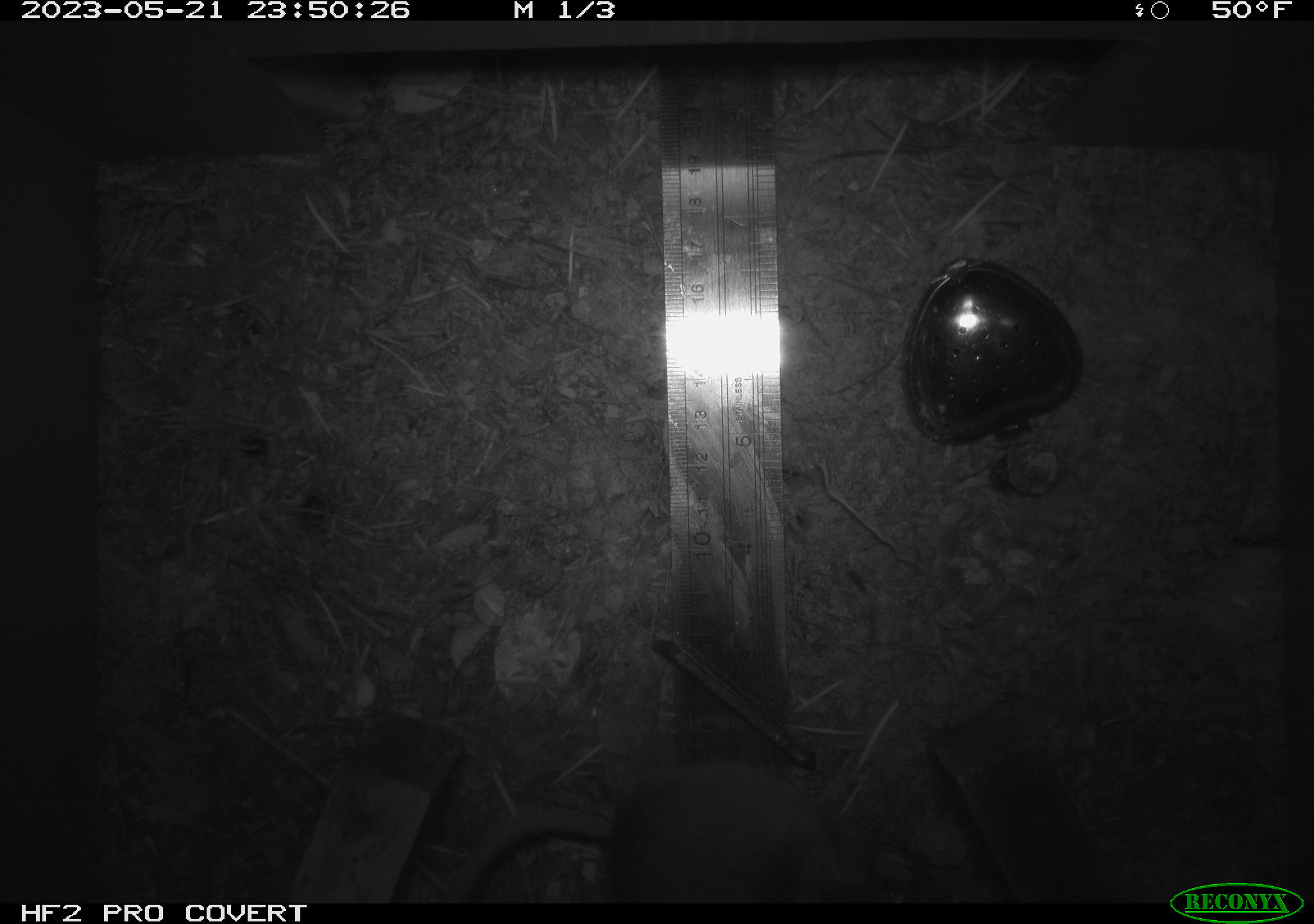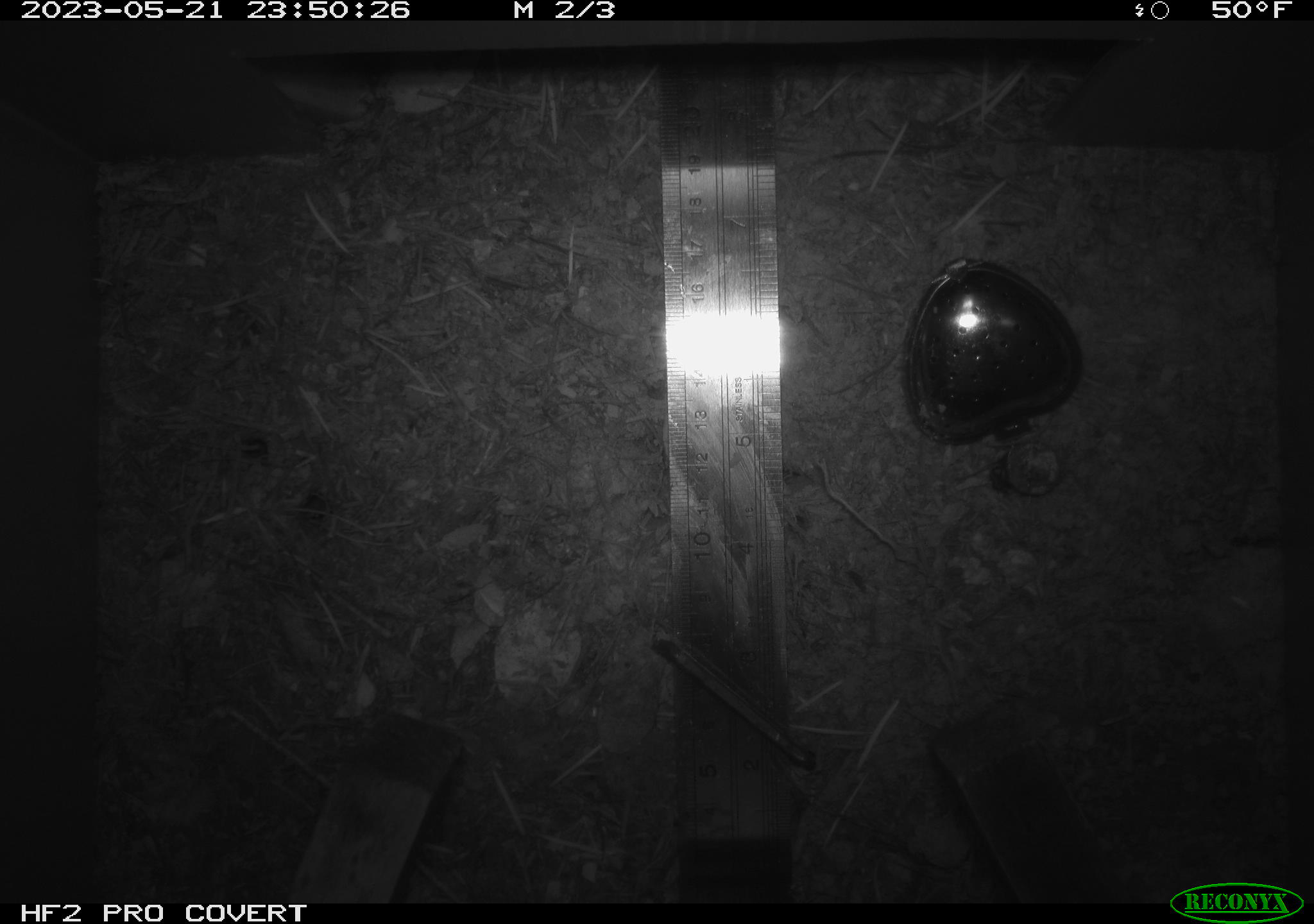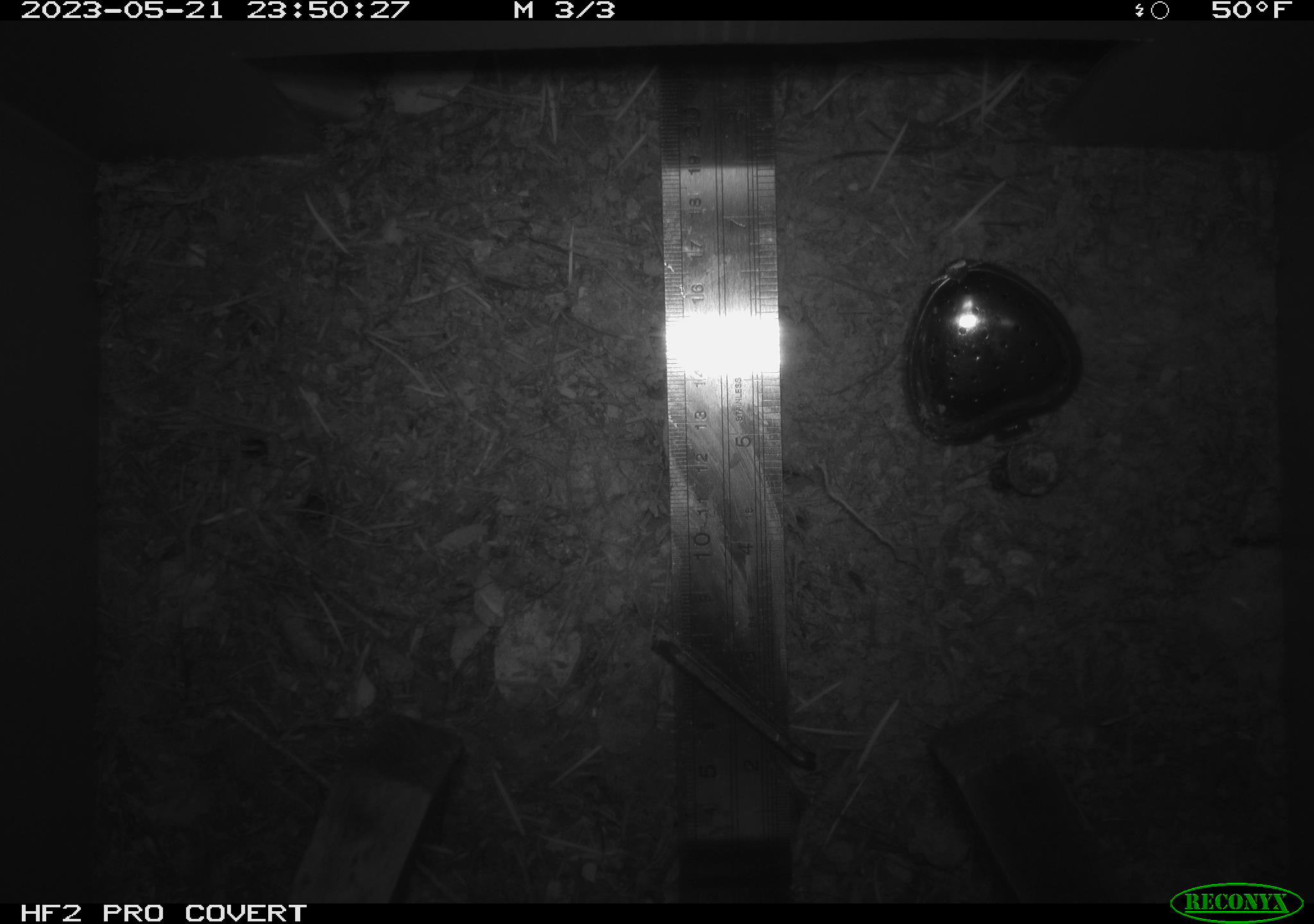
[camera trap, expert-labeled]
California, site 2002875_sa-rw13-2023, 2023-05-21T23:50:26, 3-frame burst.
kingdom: Animalia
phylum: Chordata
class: Mammalia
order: Rodentia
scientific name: Rodentia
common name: mouse species